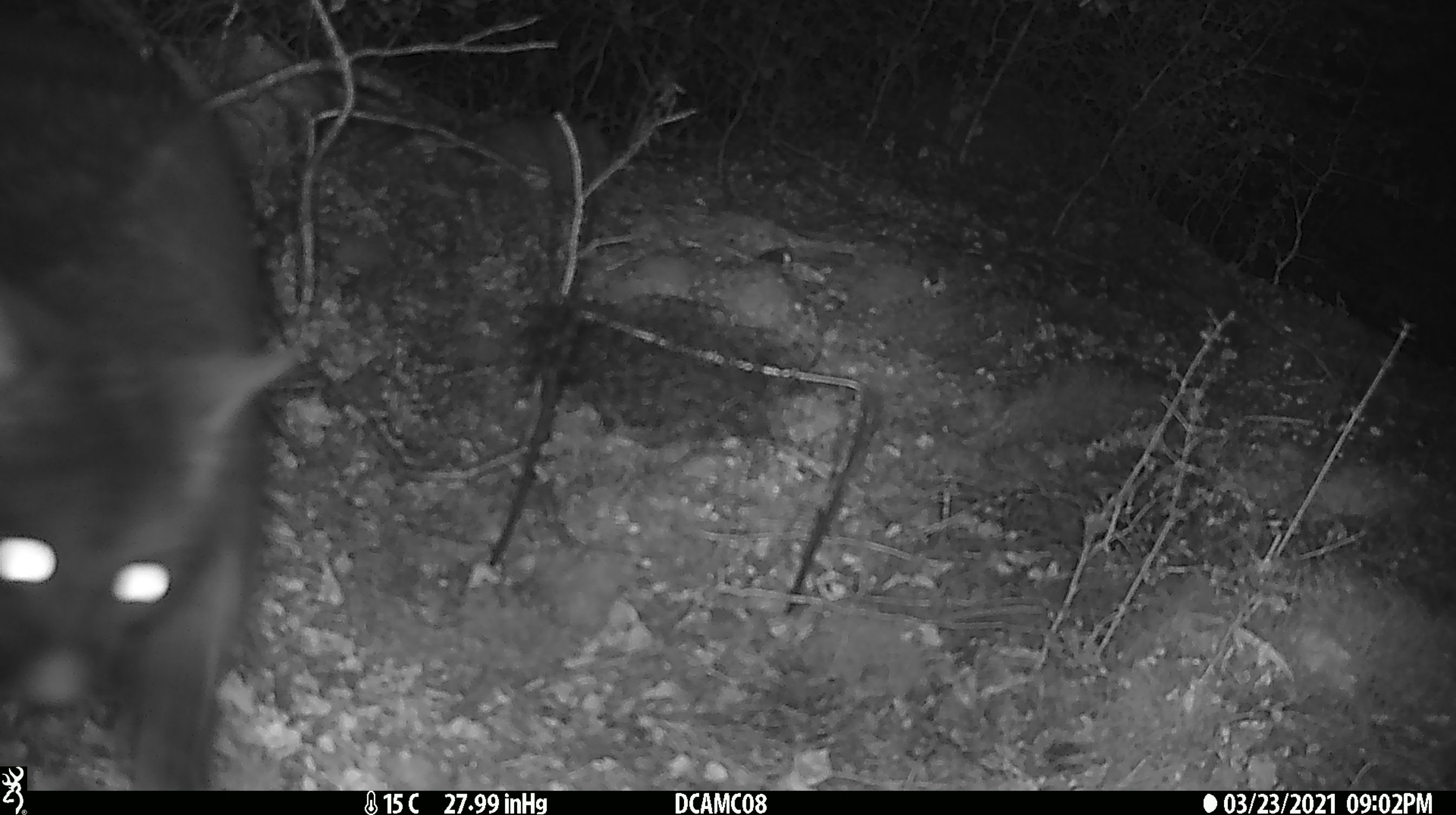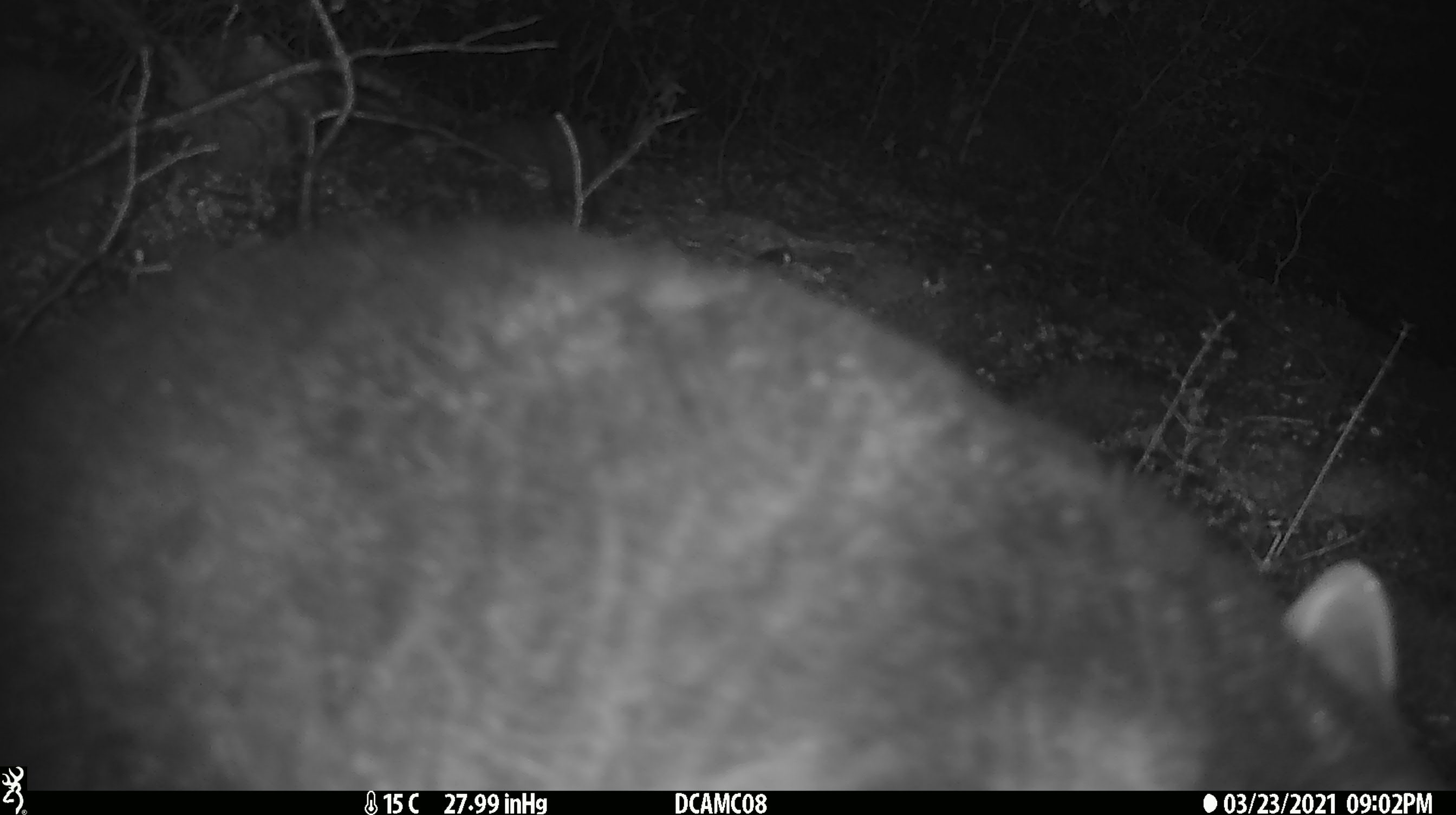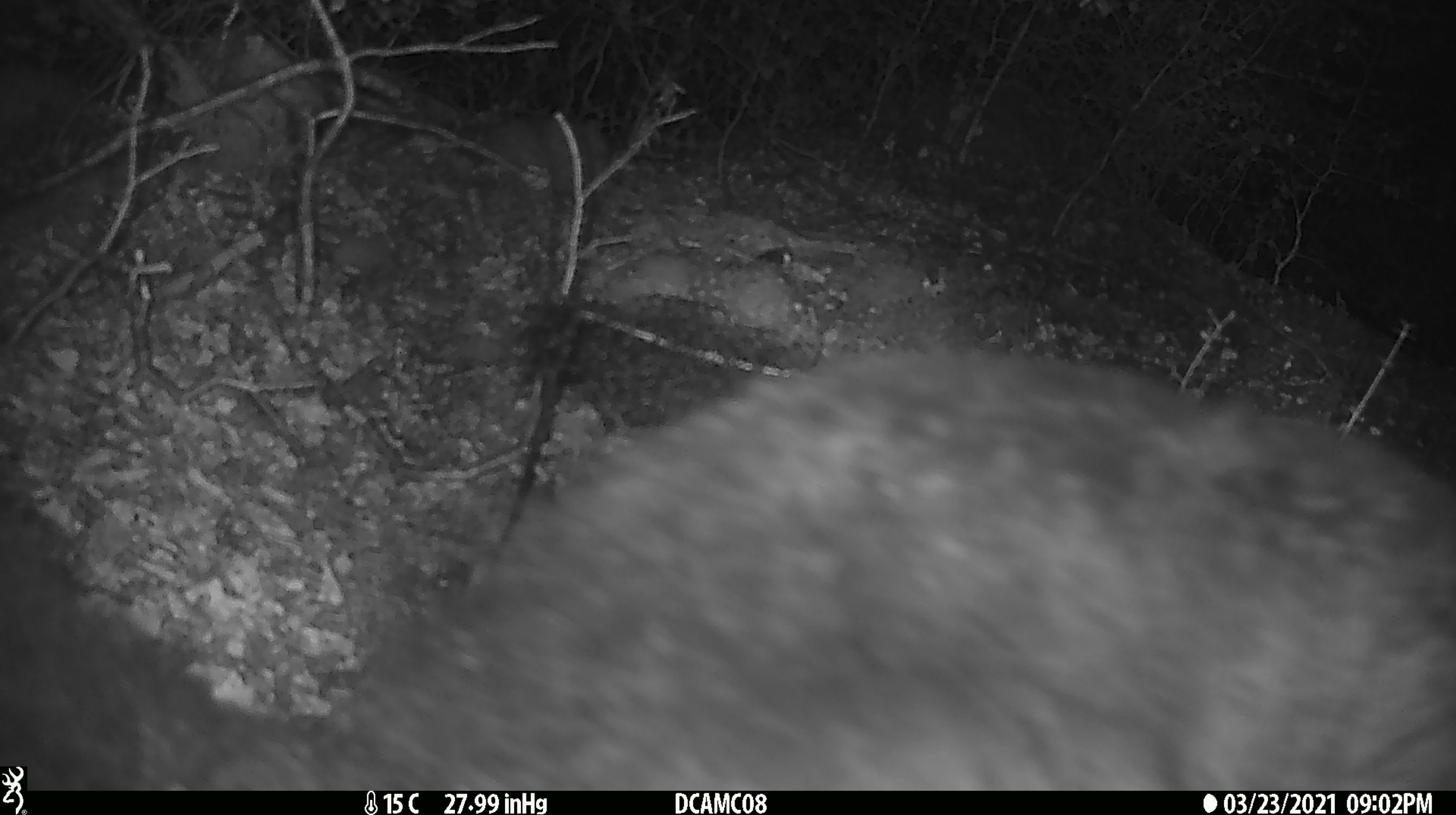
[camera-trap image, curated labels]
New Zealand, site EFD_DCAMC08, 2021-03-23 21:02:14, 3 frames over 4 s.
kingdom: Animalia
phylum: Chordata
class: Mammalia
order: Diprotodontia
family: Phalangeridae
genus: Trichosurus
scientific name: Trichosurus vulpecula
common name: common brushtail possum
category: possum